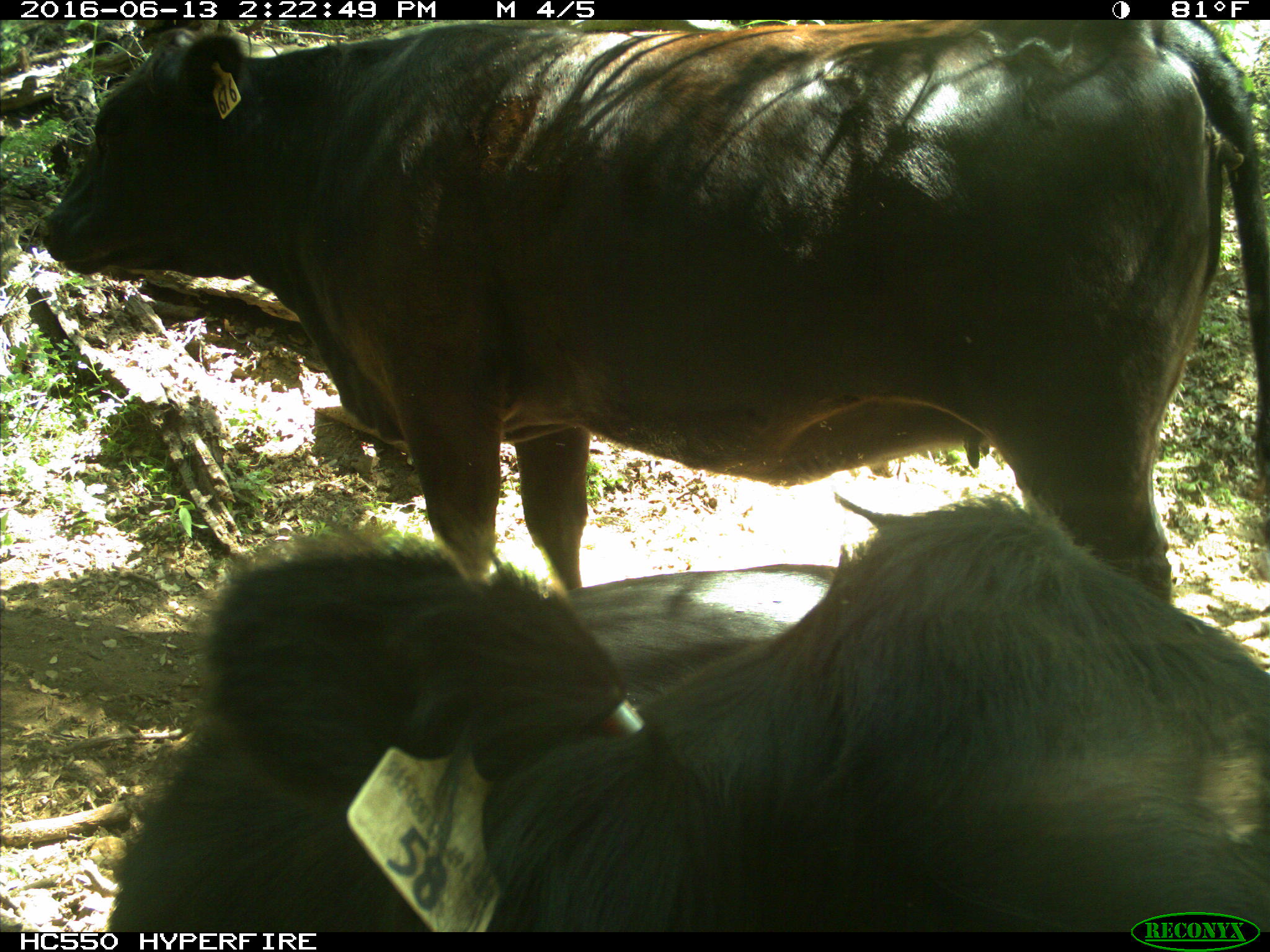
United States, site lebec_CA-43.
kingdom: Animalia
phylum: Chordata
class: Mammalia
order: Artiodactyla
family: Bovidae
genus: Bos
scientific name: Bos taurus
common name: domestic cow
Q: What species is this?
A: Bos taurus (domestic cow).